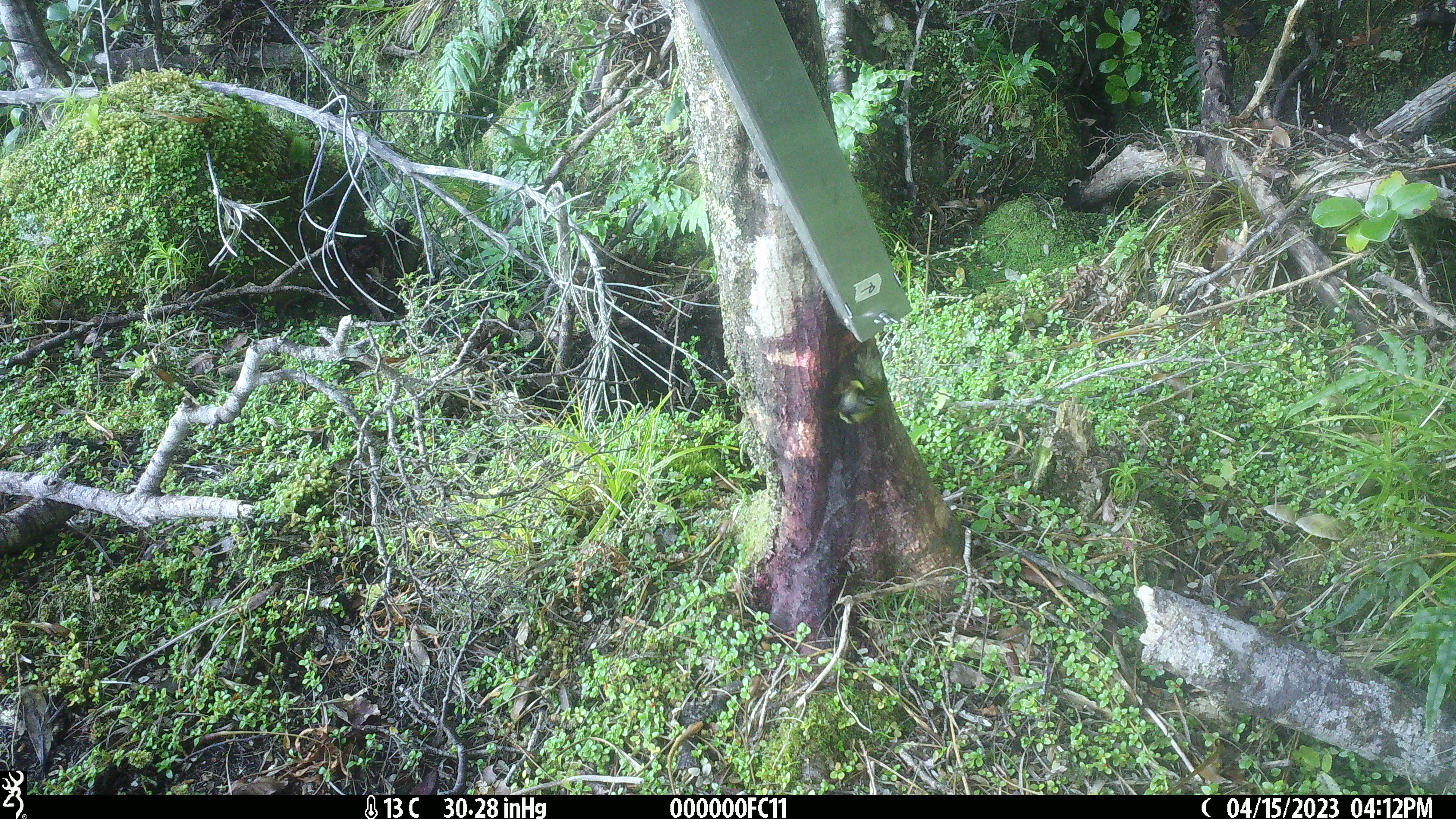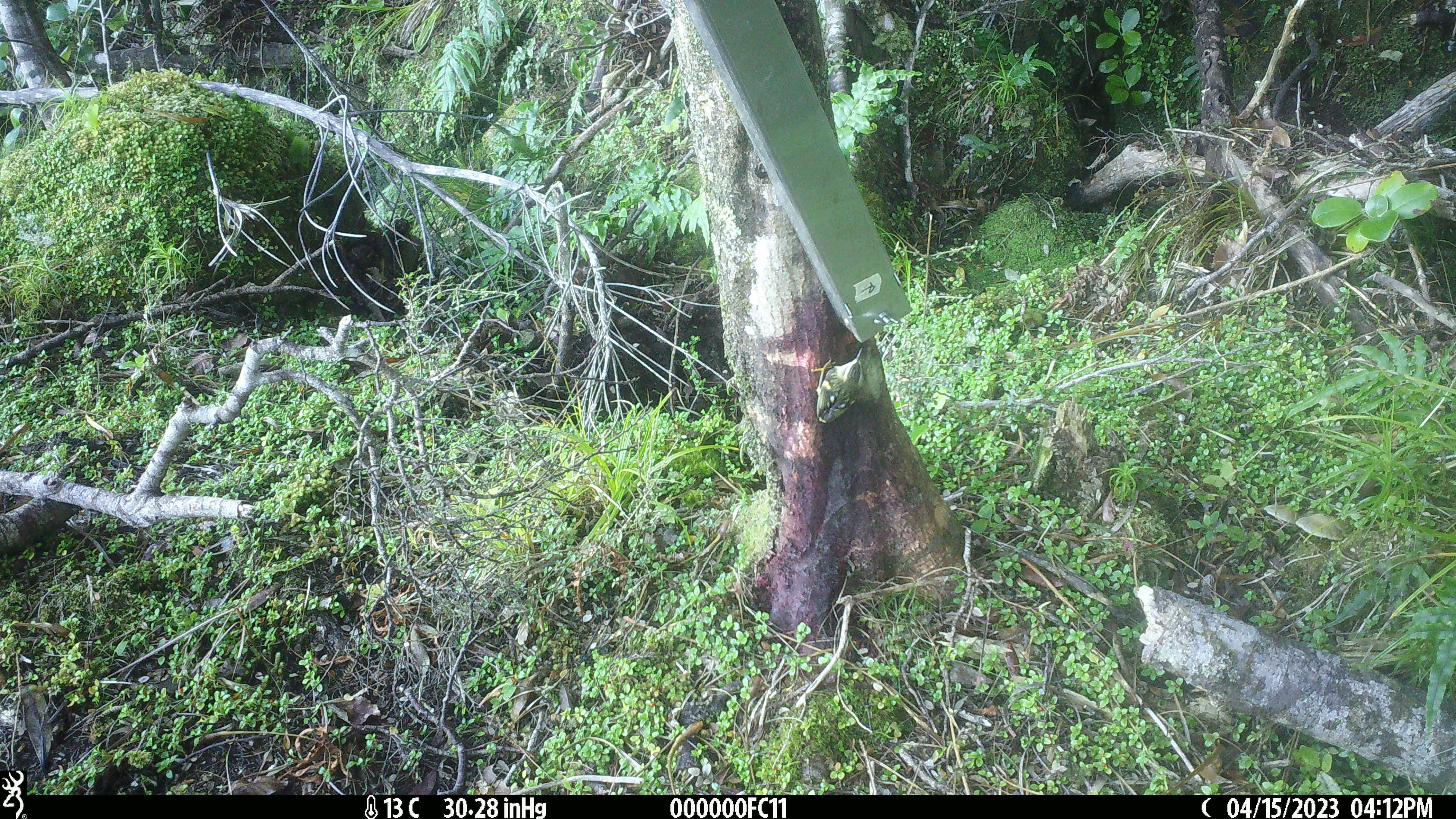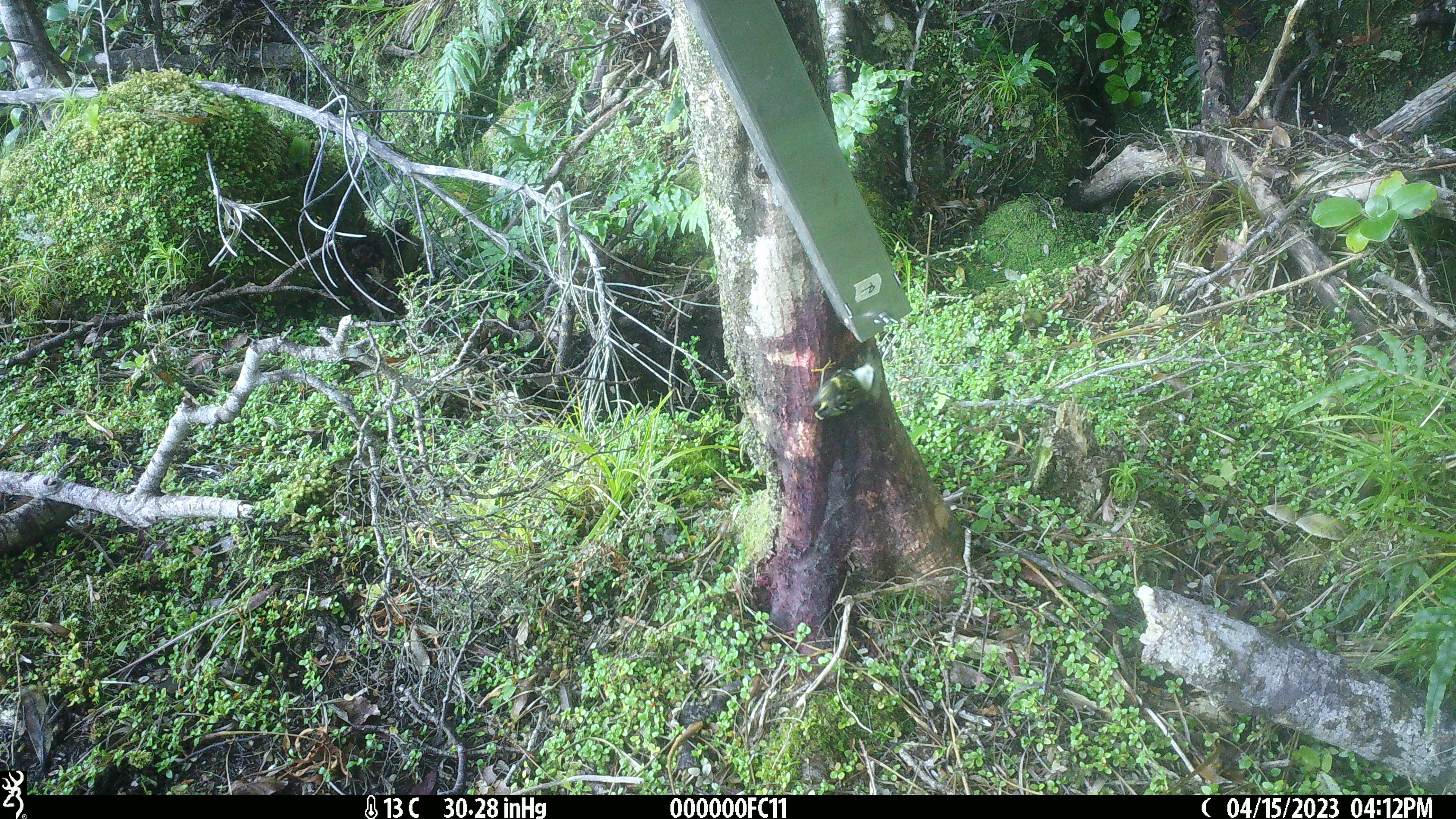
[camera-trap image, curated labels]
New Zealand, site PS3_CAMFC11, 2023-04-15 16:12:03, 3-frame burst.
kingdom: Animalia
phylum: Chordata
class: Aves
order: Passeriformes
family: Acanthisittidae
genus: Acanthisitta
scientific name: Acanthisitta chloris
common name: rifleman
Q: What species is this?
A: Rifleman (Acanthisitta chloris).